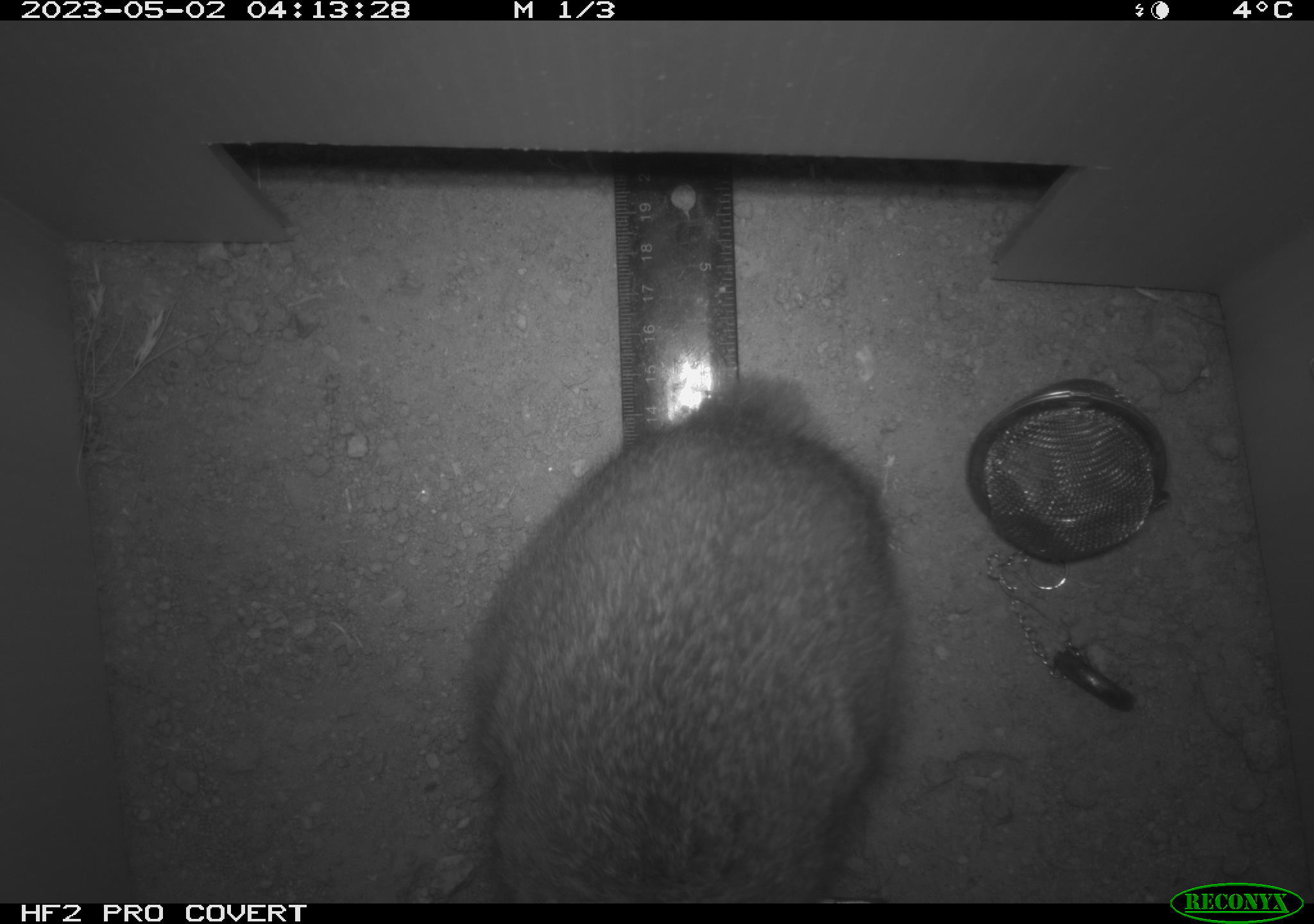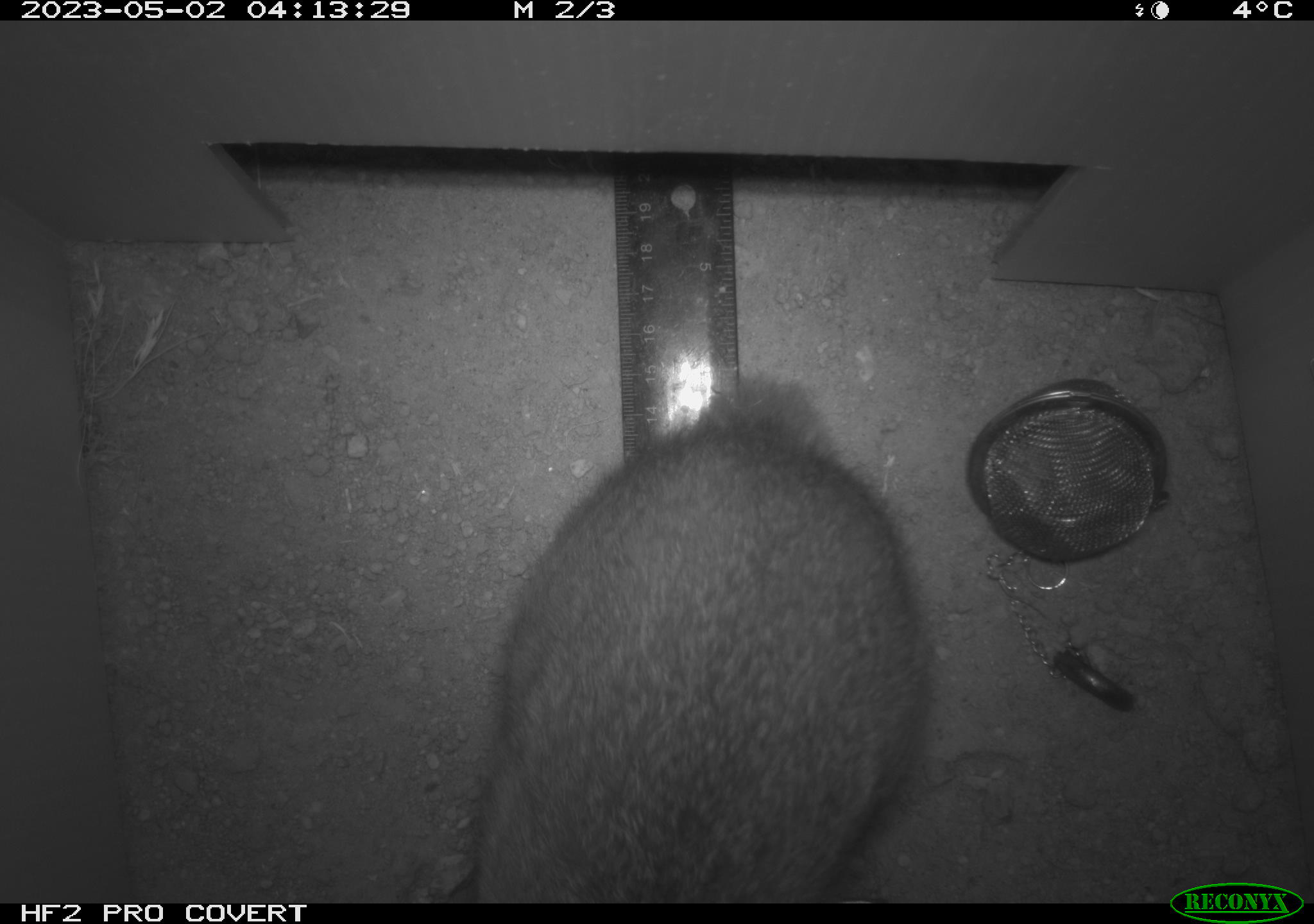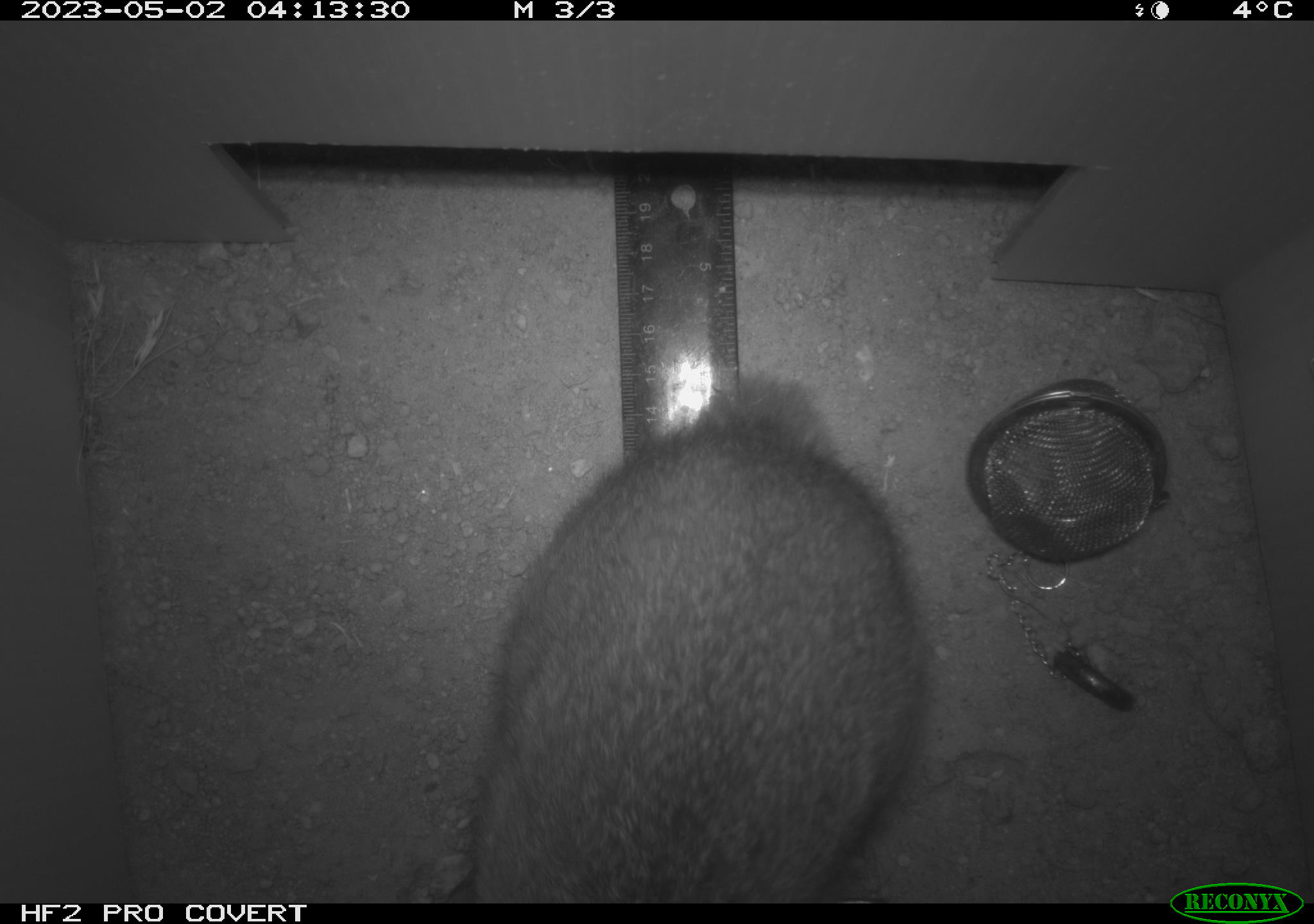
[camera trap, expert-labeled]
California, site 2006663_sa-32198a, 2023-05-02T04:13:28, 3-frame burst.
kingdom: Animalia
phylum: Chordata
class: Mammalia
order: Lagomorpha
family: Leporidae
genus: Sylvilagus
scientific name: Sylvilagus audubonii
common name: desert cottontail